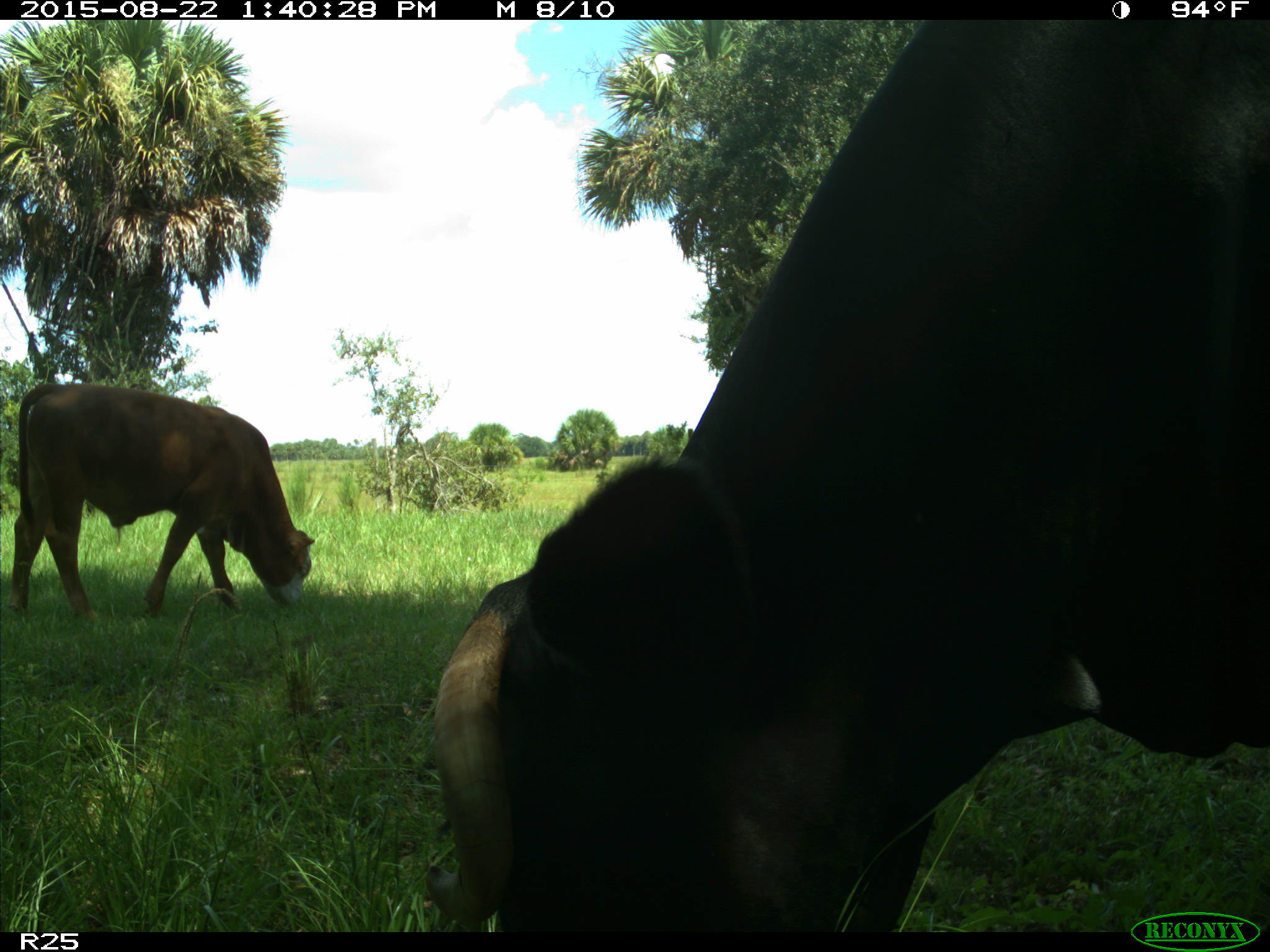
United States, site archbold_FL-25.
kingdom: Animalia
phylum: Chordata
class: Mammalia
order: Artiodactyla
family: Bovidae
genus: Bos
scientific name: Bos taurus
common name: domestic cow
Bos taurus (domestic cow).